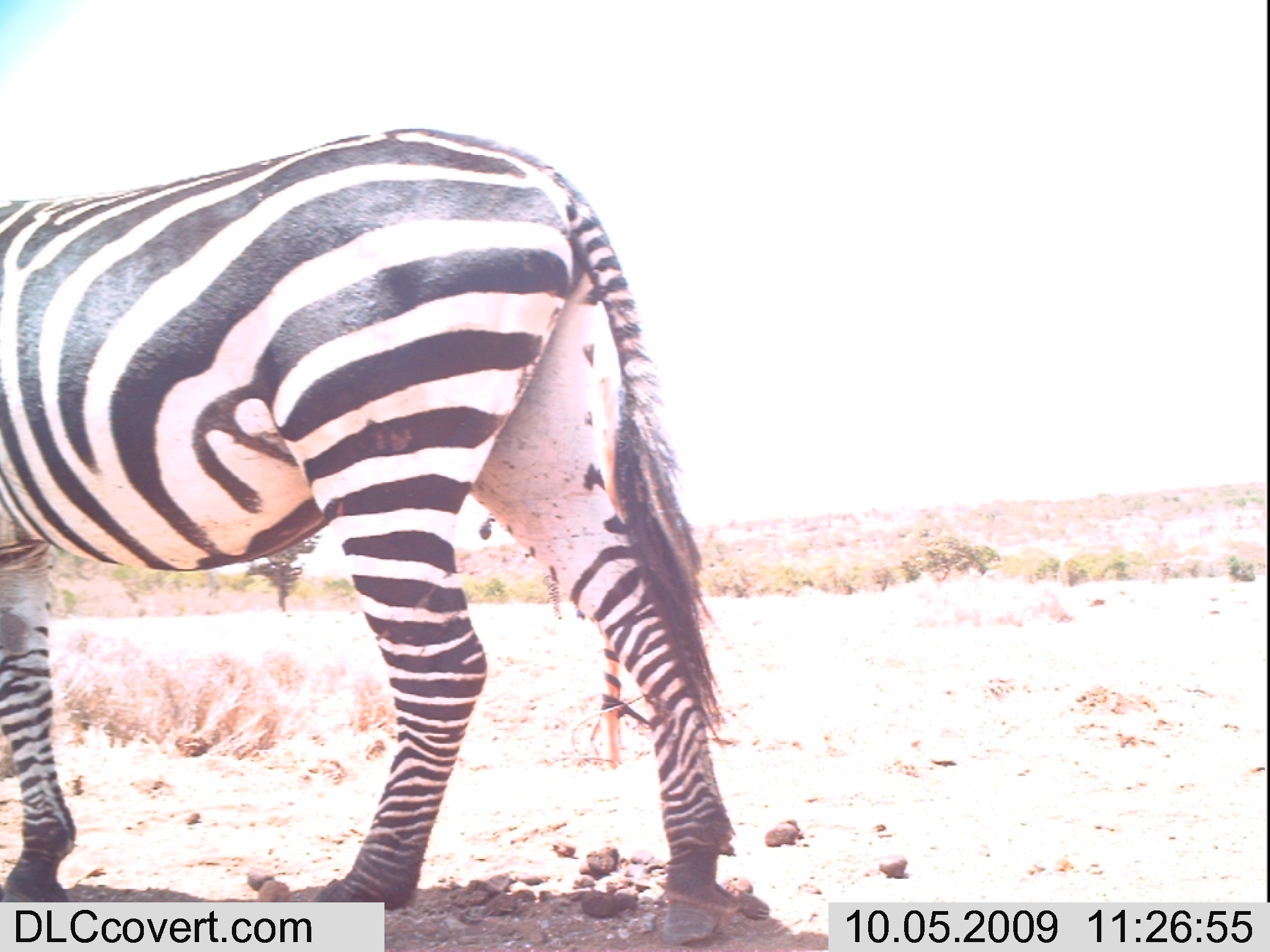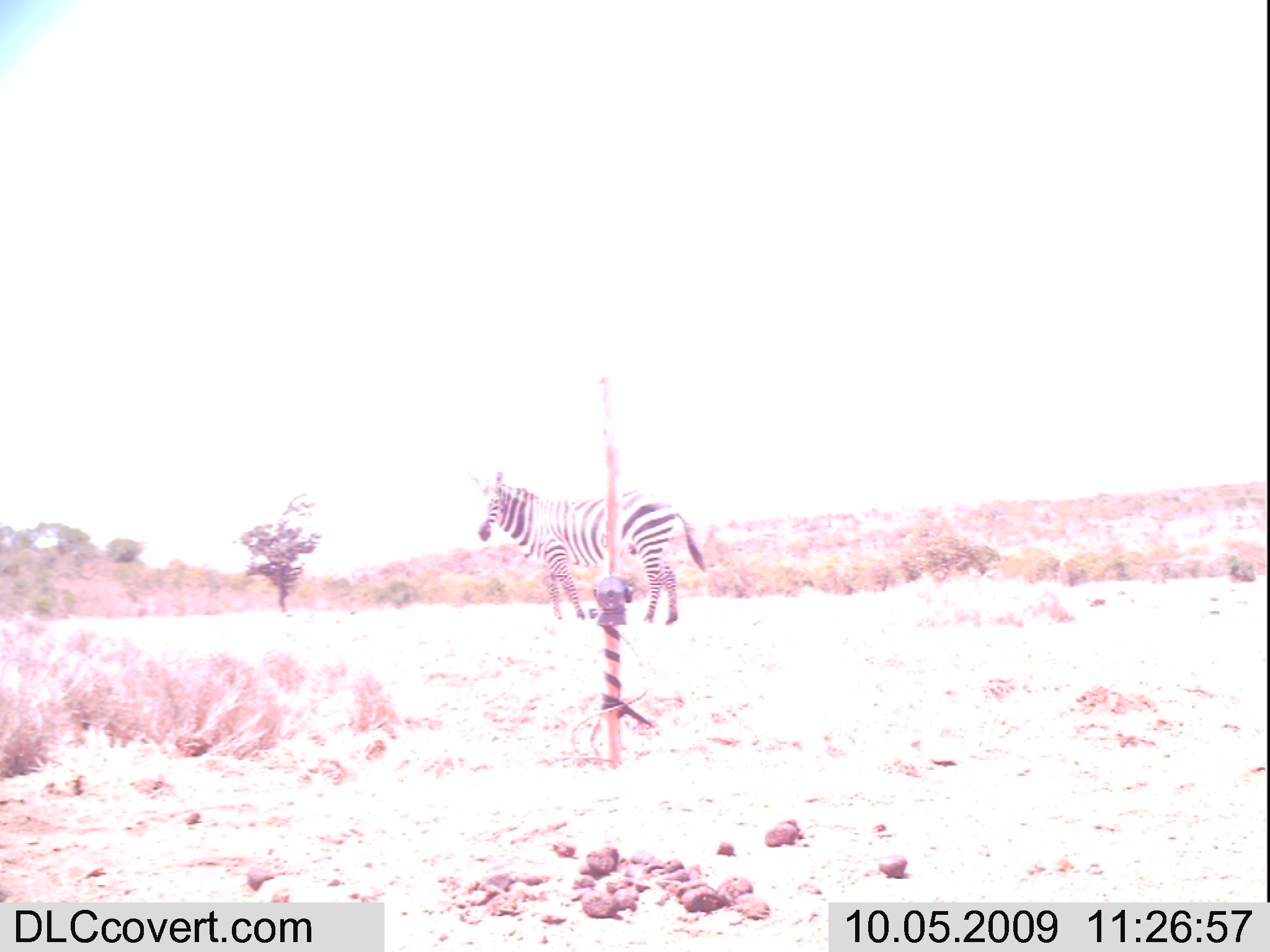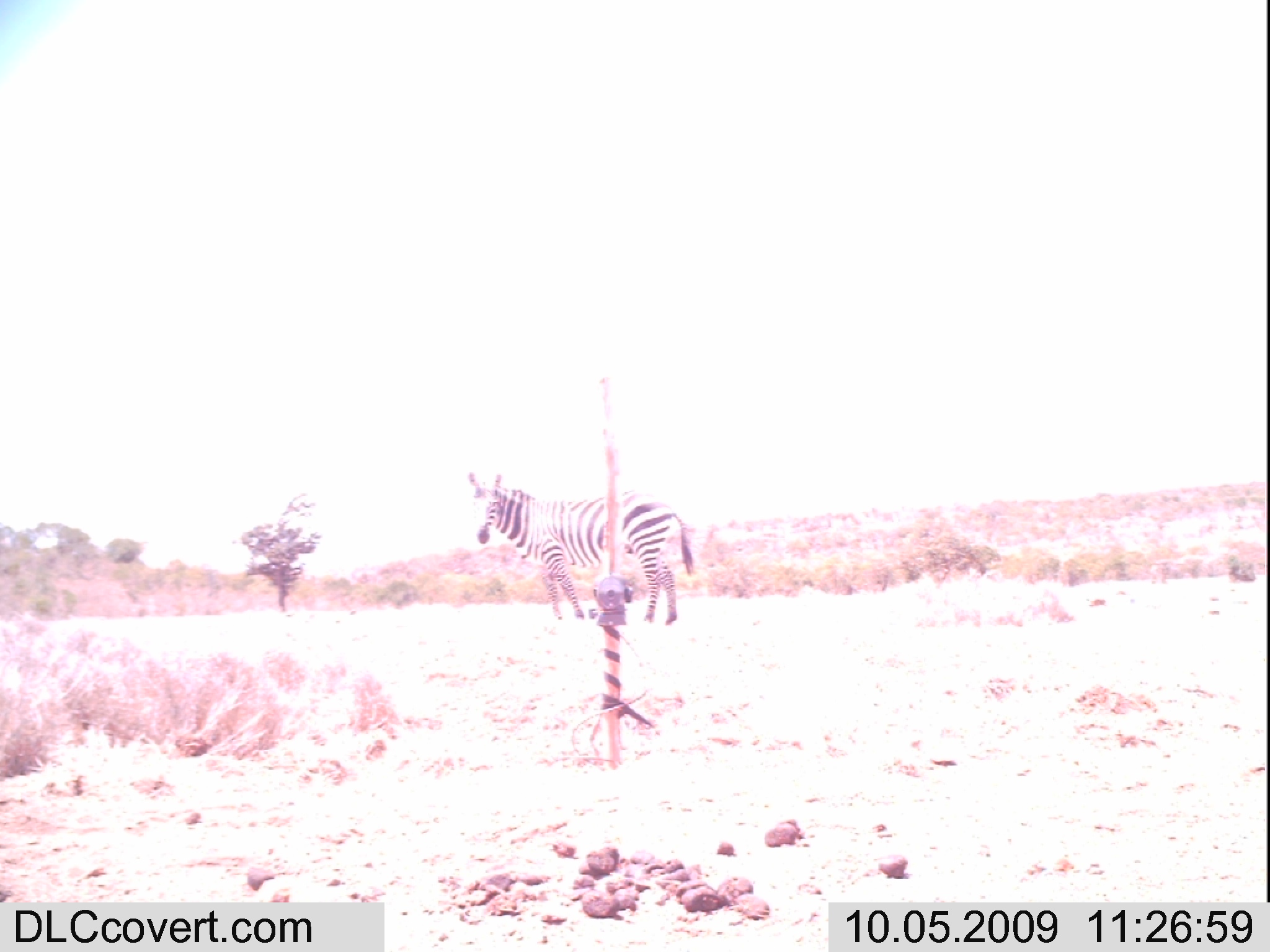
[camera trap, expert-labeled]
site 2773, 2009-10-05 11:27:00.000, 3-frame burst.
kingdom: Animalia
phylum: Chordata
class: Mammalia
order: Perissodactyla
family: Equidae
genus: Equus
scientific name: Equus quagga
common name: plains zebra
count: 1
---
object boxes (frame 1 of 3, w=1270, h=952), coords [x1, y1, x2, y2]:
equus quagga: [0, 119, 730, 943]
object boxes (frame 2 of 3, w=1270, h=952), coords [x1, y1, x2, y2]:
equus quagga: [468, 465, 706, 625]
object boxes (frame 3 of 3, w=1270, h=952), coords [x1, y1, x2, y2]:
equus quagga: [465, 468, 696, 625]